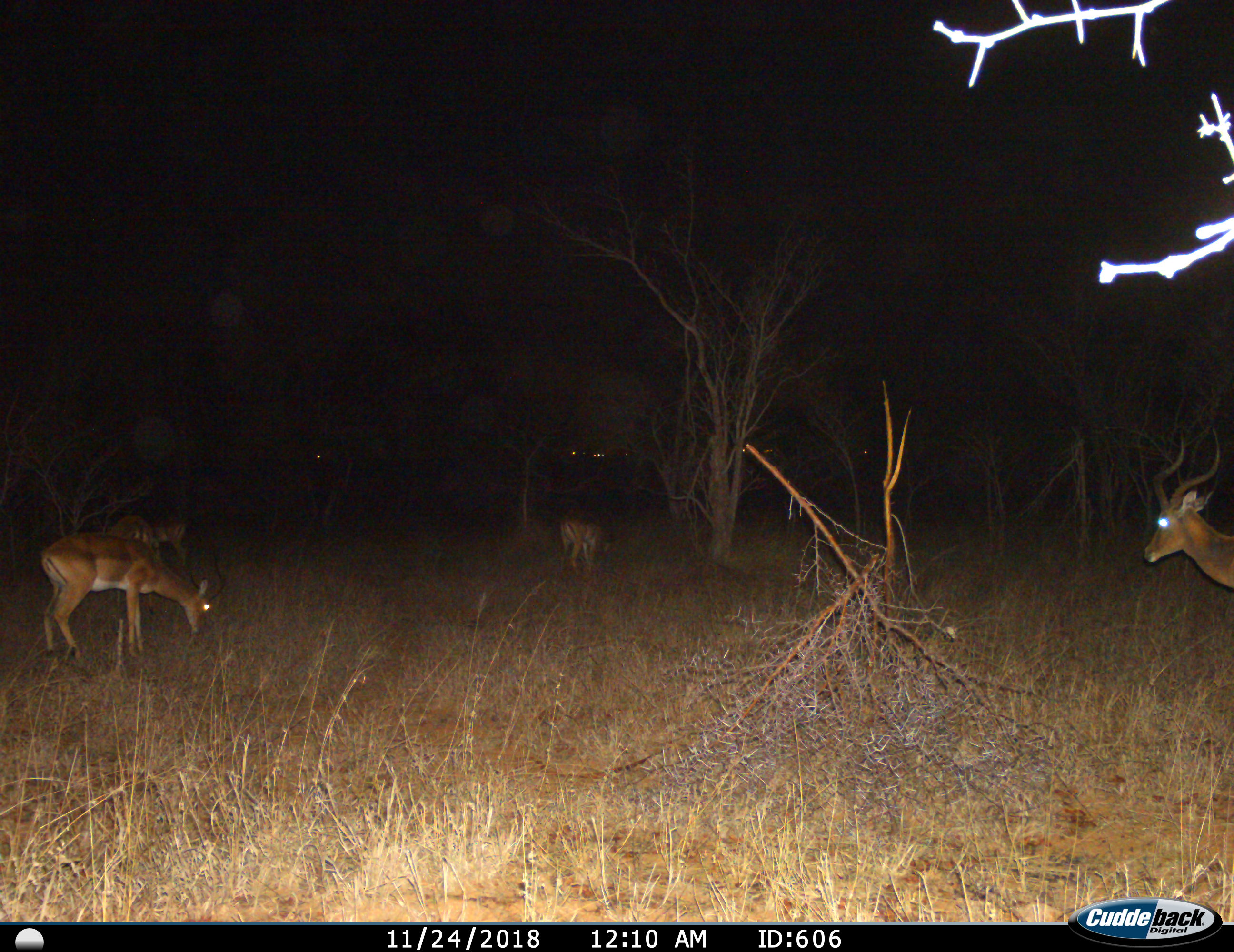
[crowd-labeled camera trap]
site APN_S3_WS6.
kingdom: Animalia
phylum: Chordata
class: Mammalia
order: Artiodactyla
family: Bovidae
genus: Aepyceros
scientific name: Aepyceros melampus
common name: impala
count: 4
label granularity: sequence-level